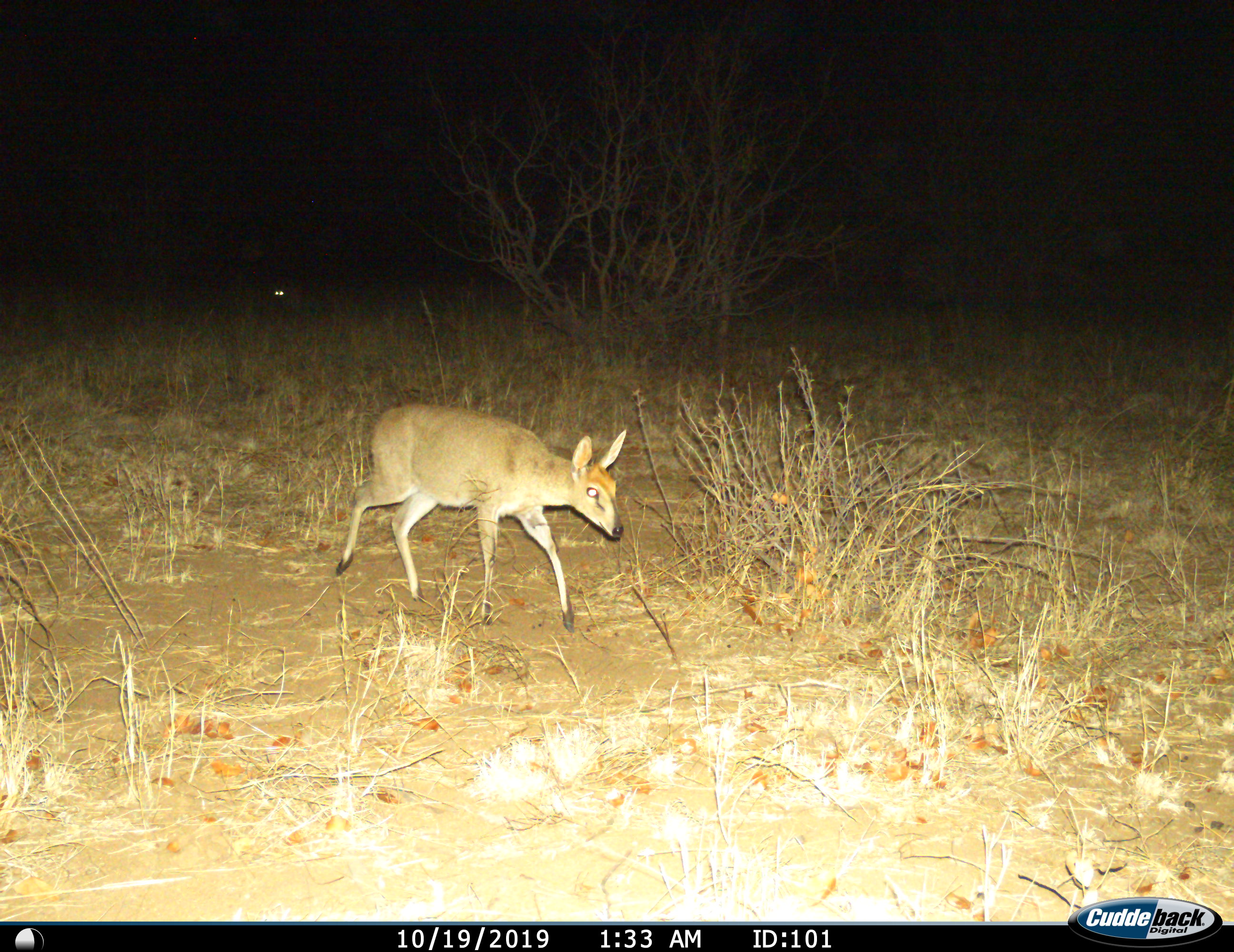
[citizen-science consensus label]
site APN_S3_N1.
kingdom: Animalia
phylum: Chordata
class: Mammalia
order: Artiodactyla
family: Bovidae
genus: Sylvicapra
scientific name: Sylvicapra grimmia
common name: common duiker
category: duikercommongrey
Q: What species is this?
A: Duikercommongrey (common duiker) (Sylvicapra grimmia).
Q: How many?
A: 1.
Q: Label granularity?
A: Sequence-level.